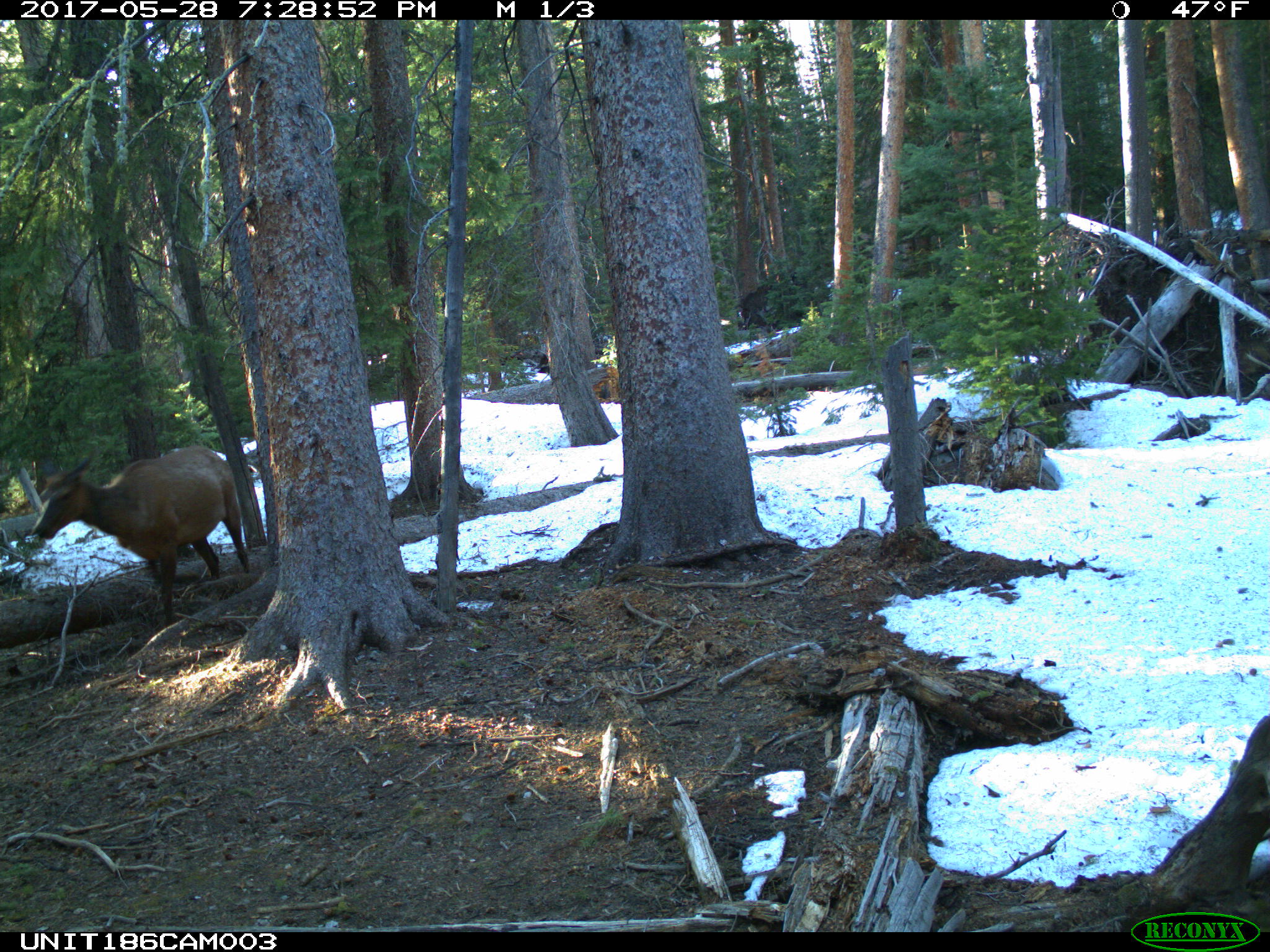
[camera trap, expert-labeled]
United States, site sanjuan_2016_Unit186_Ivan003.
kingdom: Animalia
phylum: Chordata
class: Mammalia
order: Artiodactyla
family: Cervidae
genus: Cervus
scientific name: Cervus elaphus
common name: red deer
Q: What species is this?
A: Cervus elaphus (red deer).